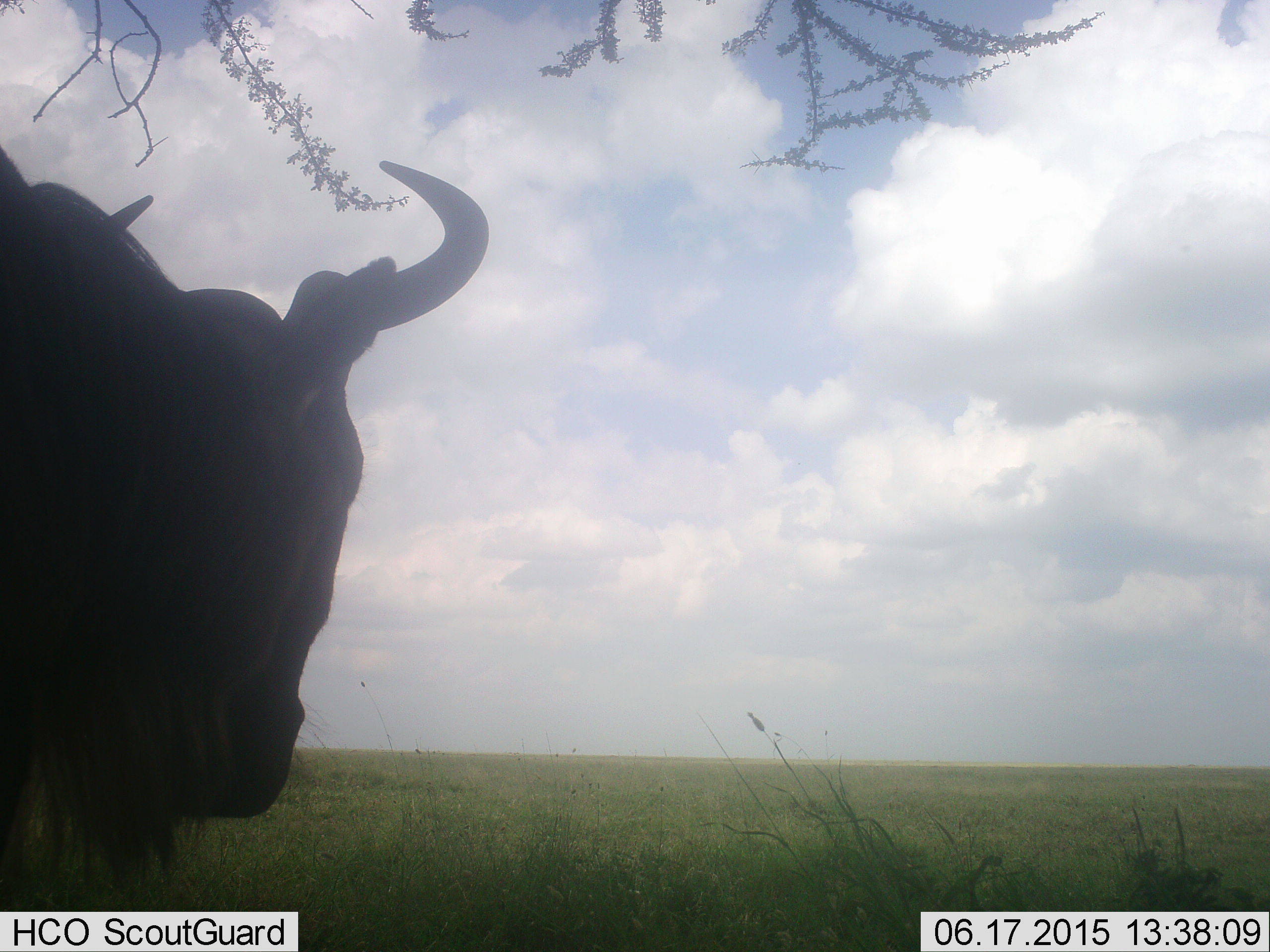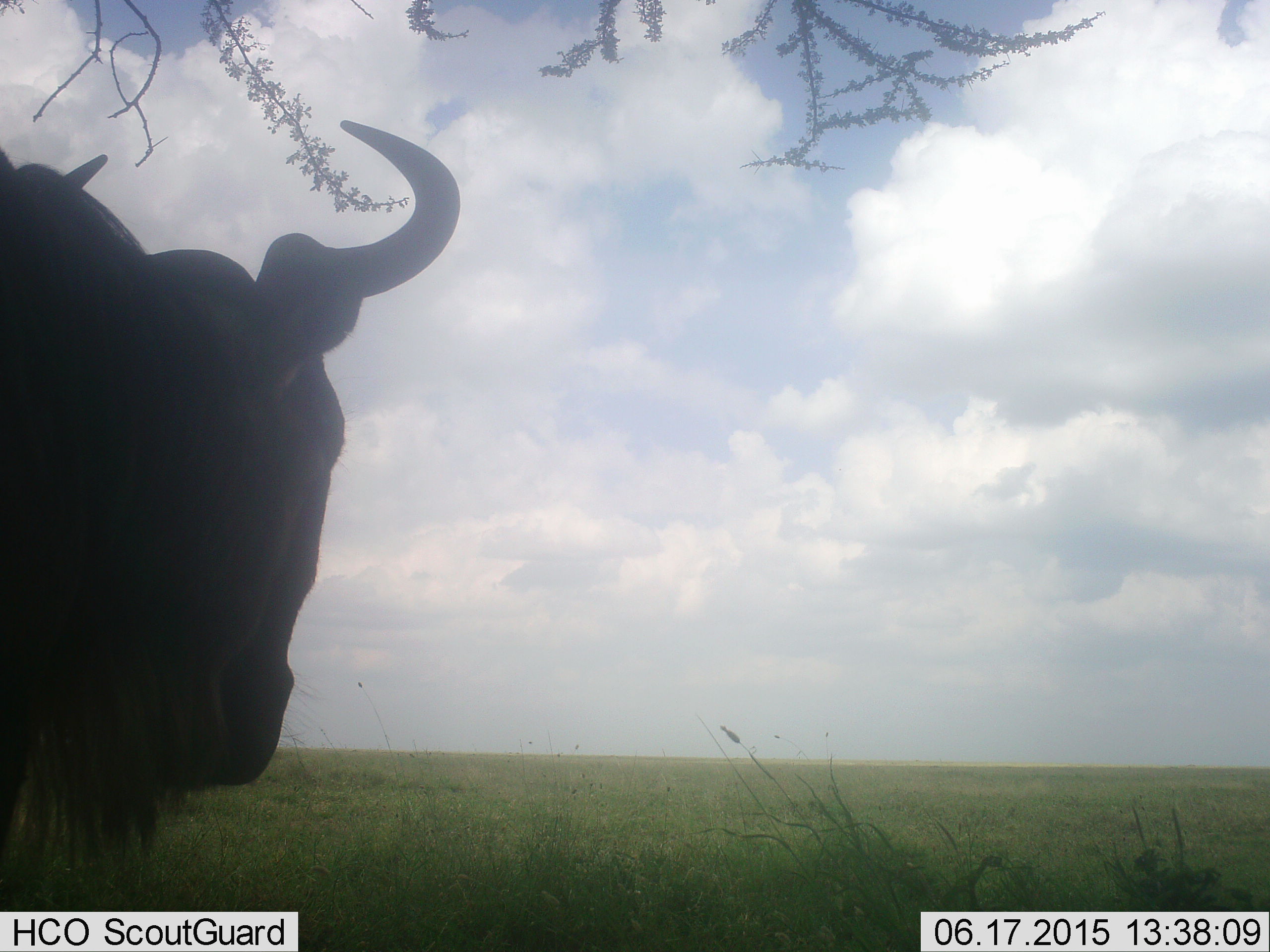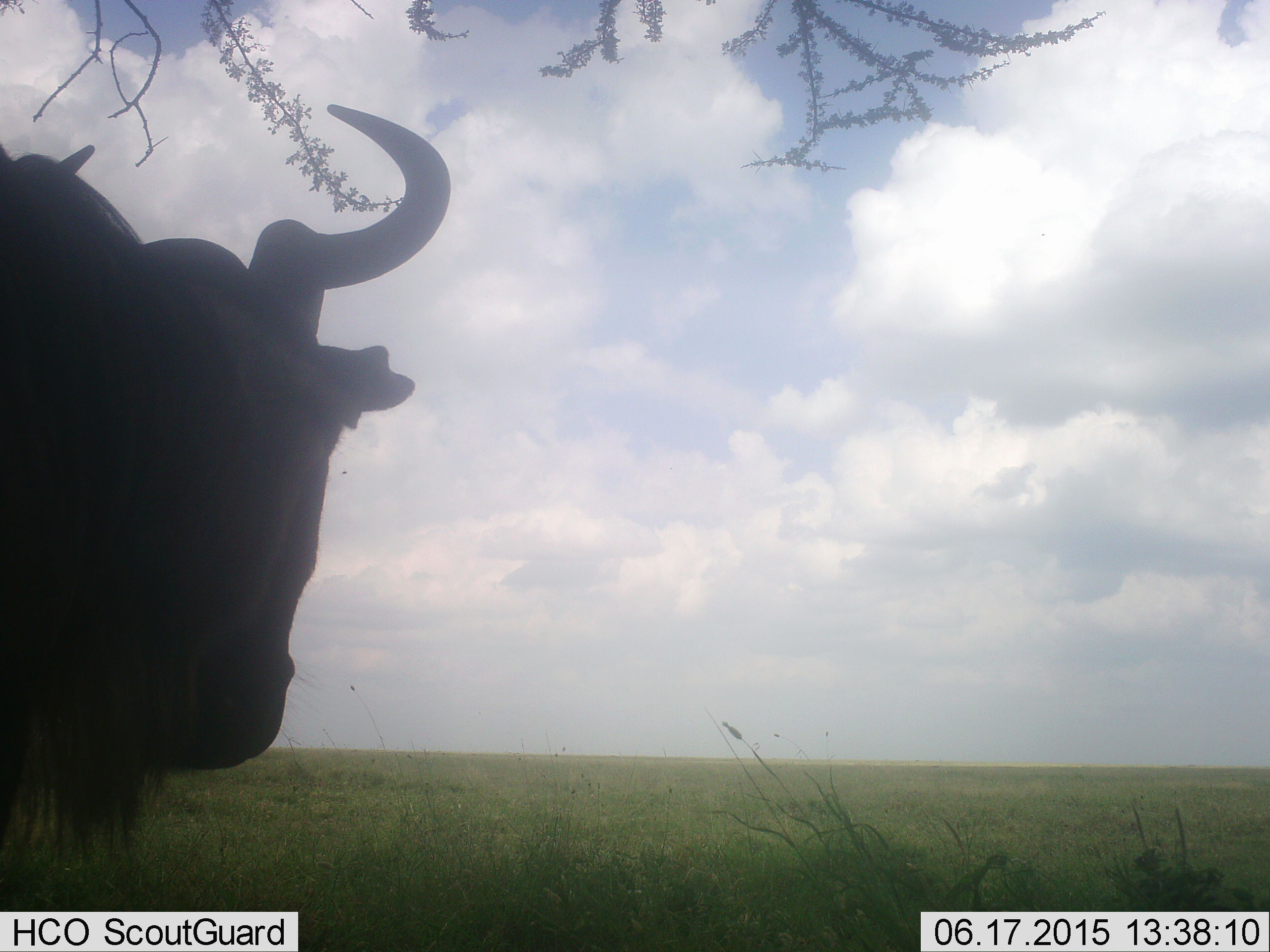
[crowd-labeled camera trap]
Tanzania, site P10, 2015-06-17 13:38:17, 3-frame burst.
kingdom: Animalia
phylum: Chordata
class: Mammalia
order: Artiodactyla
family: Bovidae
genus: Connochaetes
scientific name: Connochaetes taurinus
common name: blue wildebeest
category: wildebeest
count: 1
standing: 100%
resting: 0%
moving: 0%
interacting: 0%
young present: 0%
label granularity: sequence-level